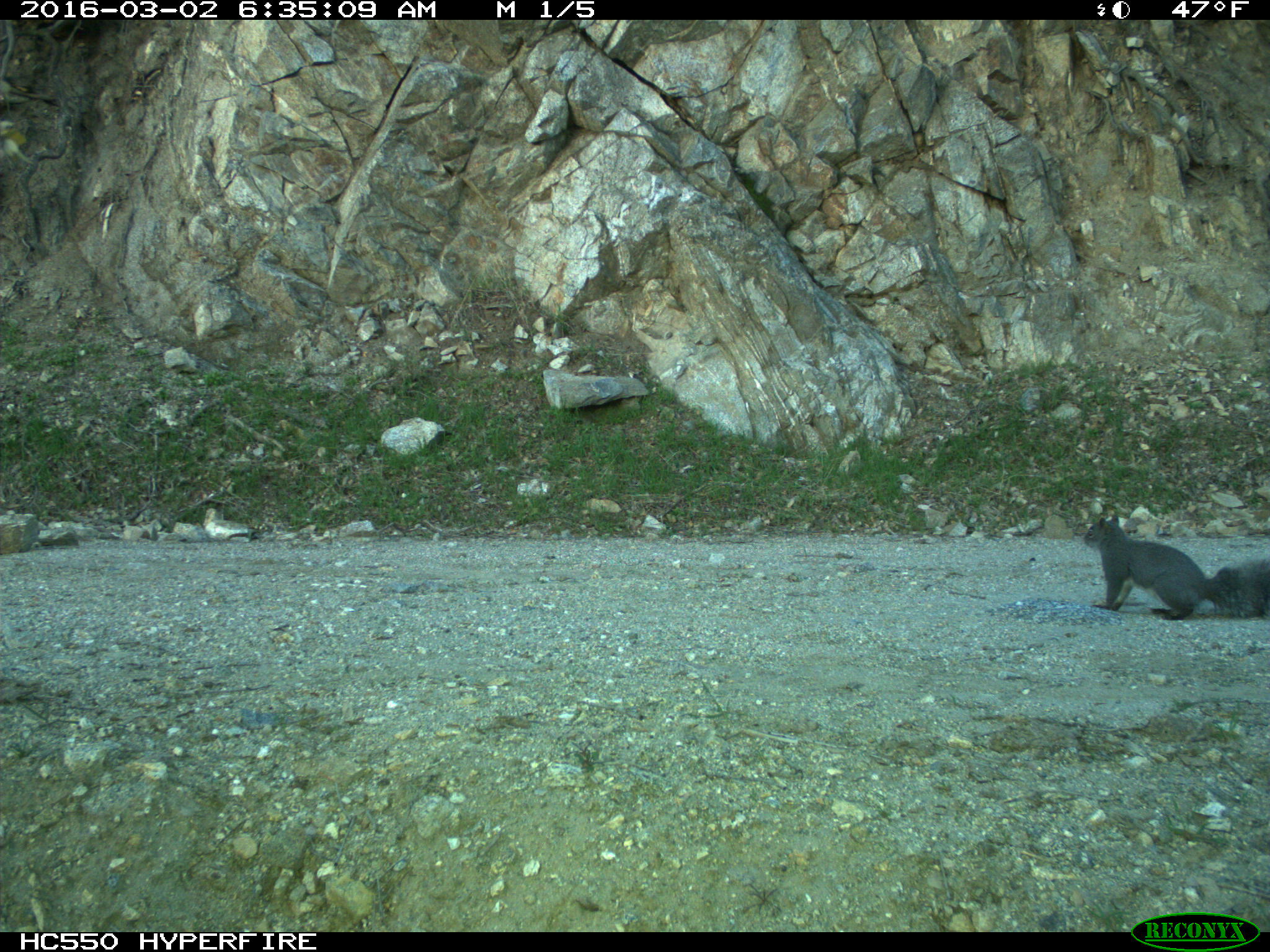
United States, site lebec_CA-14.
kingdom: Animalia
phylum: Chordata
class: Mammalia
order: Rodentia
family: Sciuridae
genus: Sciurus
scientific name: Sciurus carolinensis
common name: eastern gray squirrel